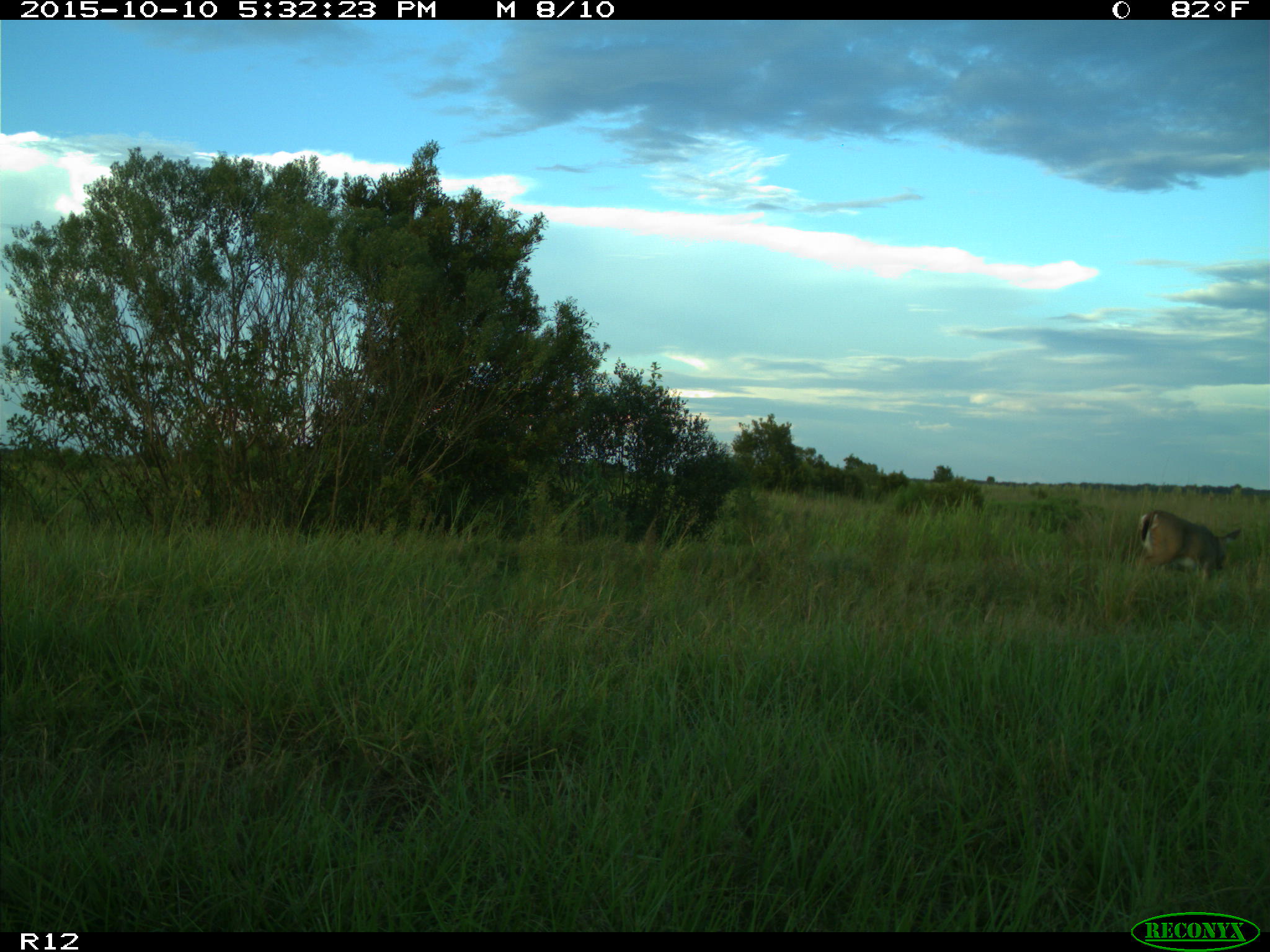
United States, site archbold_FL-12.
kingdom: Animalia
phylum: Chordata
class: Mammalia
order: Artiodactyla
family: Cervidae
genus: Odocoileus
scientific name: Odocoileus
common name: deer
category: unidentified deer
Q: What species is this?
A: Unidentified deer (deer) (Odocoileus).